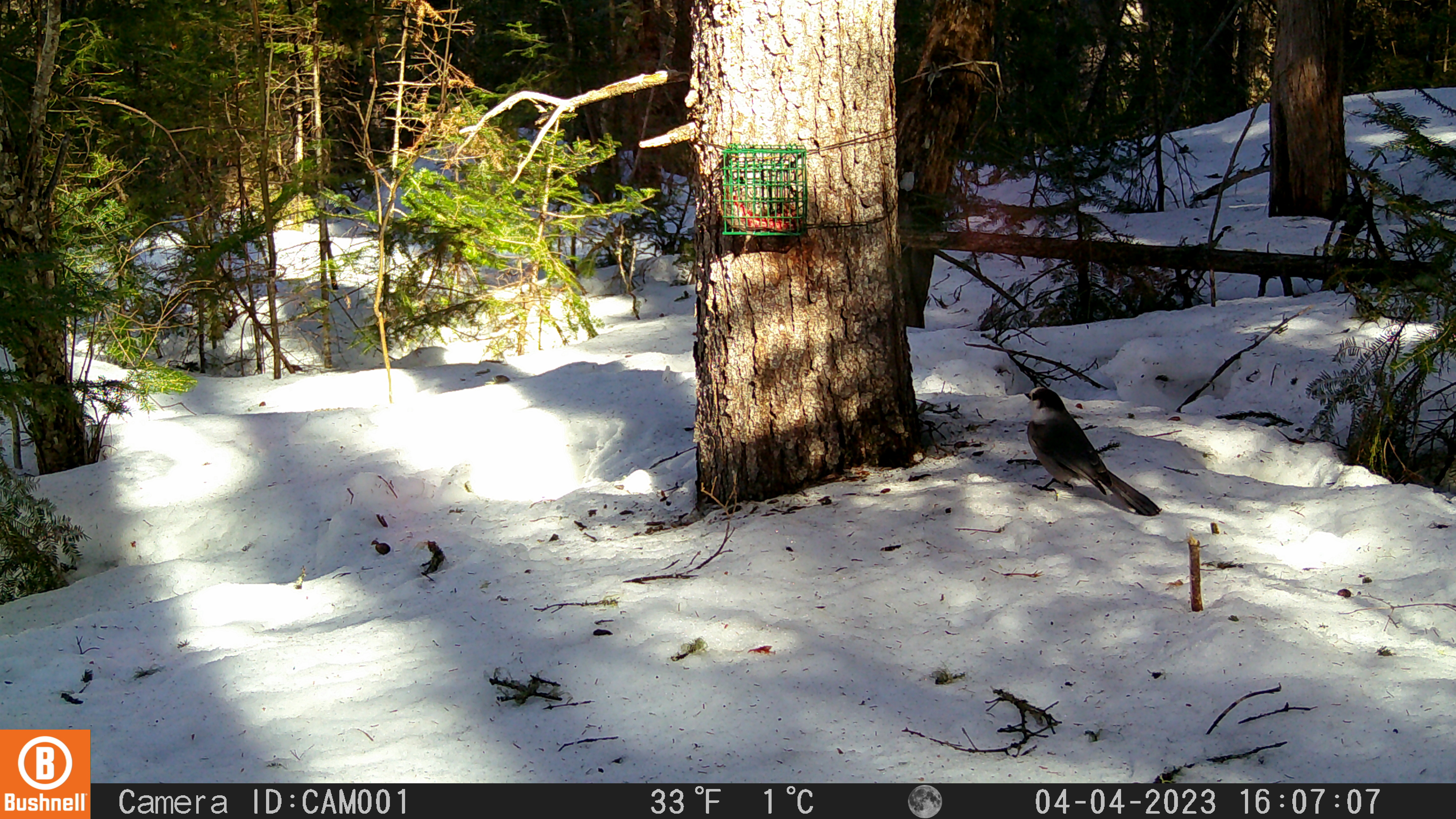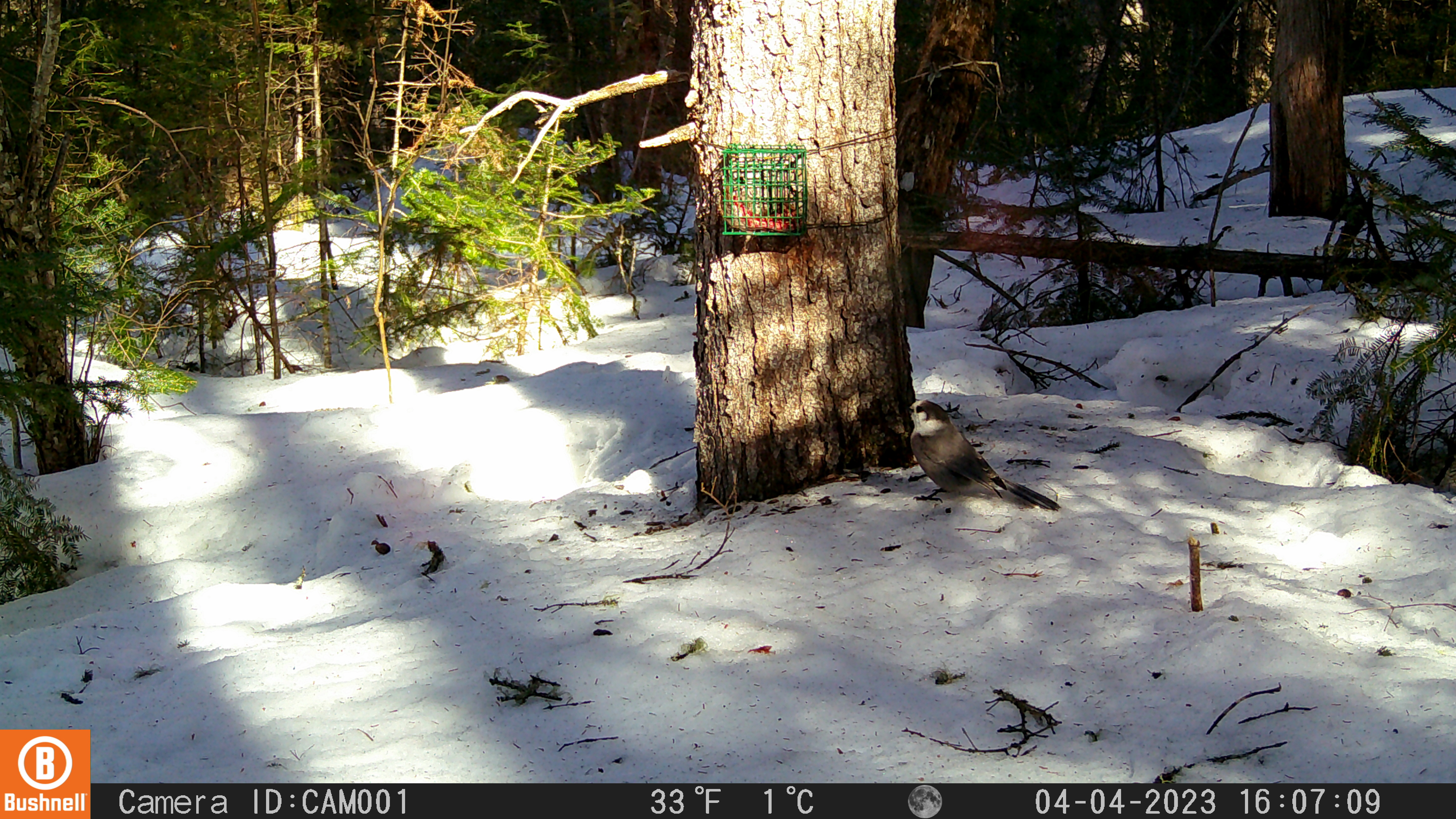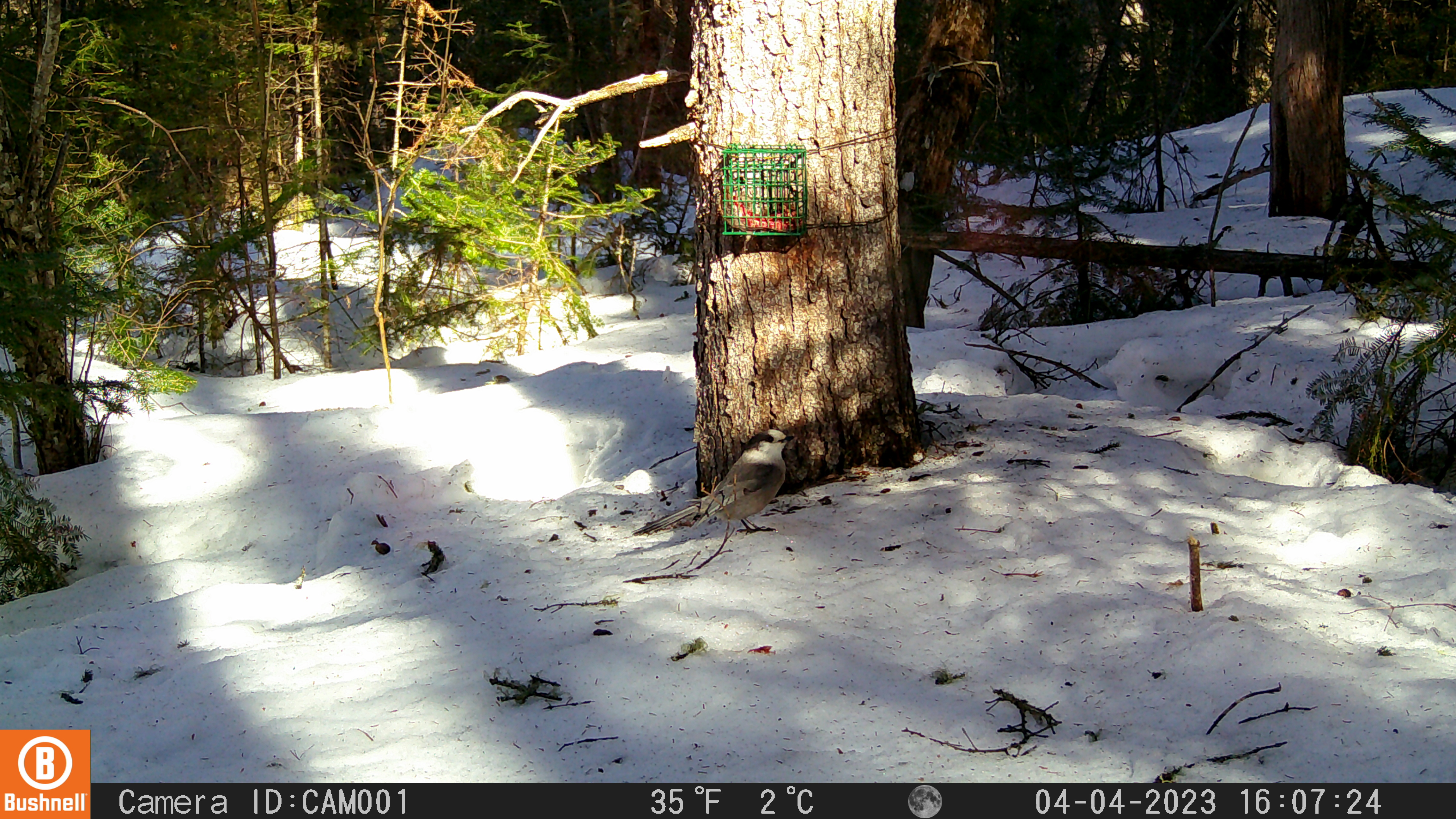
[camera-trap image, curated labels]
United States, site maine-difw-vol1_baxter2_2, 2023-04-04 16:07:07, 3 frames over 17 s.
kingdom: Animalia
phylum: Chordata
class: Aves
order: Passeriformes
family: Corvidae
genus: Perisoreus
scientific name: Perisoreus canadensis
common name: canada jay